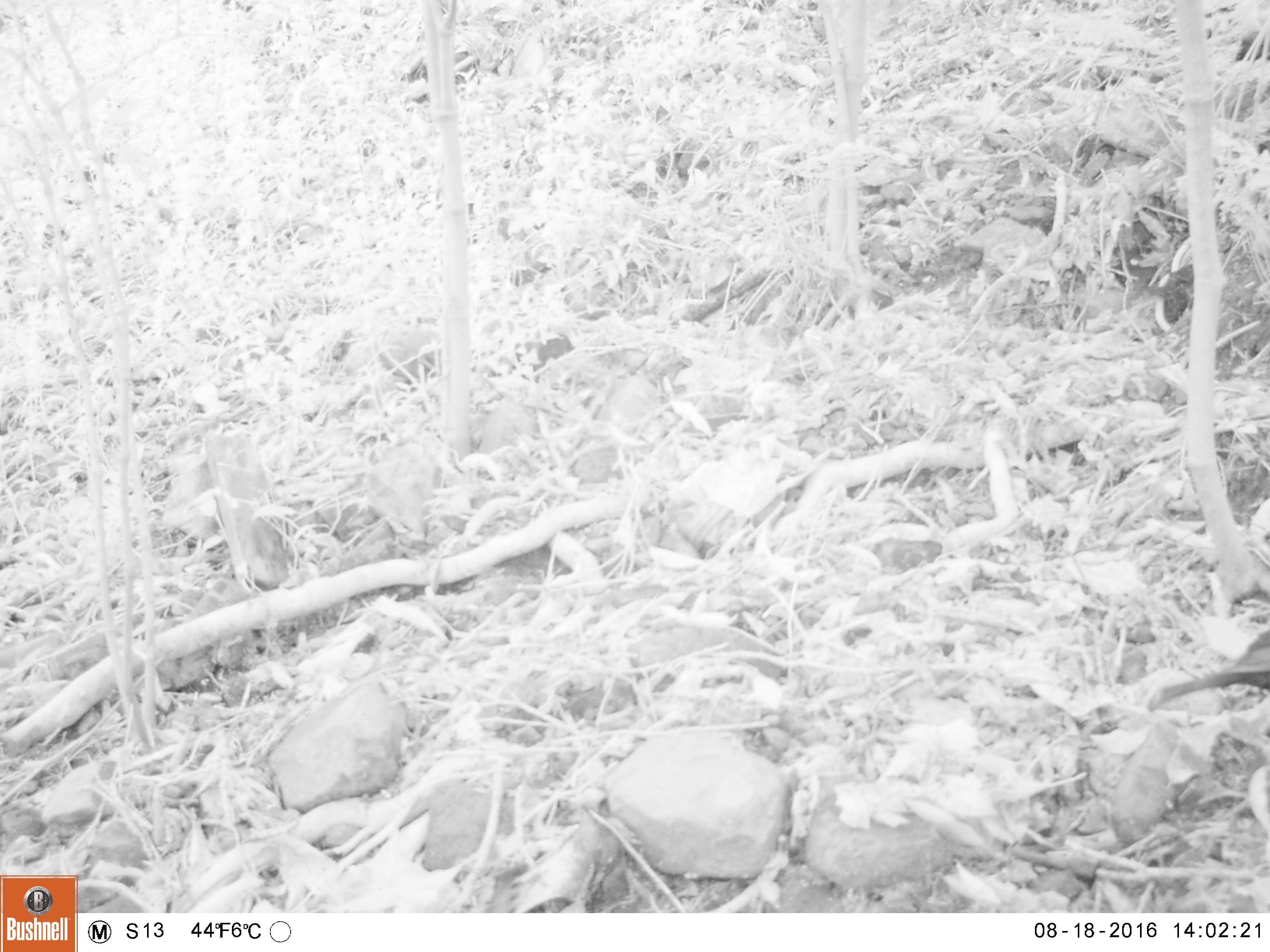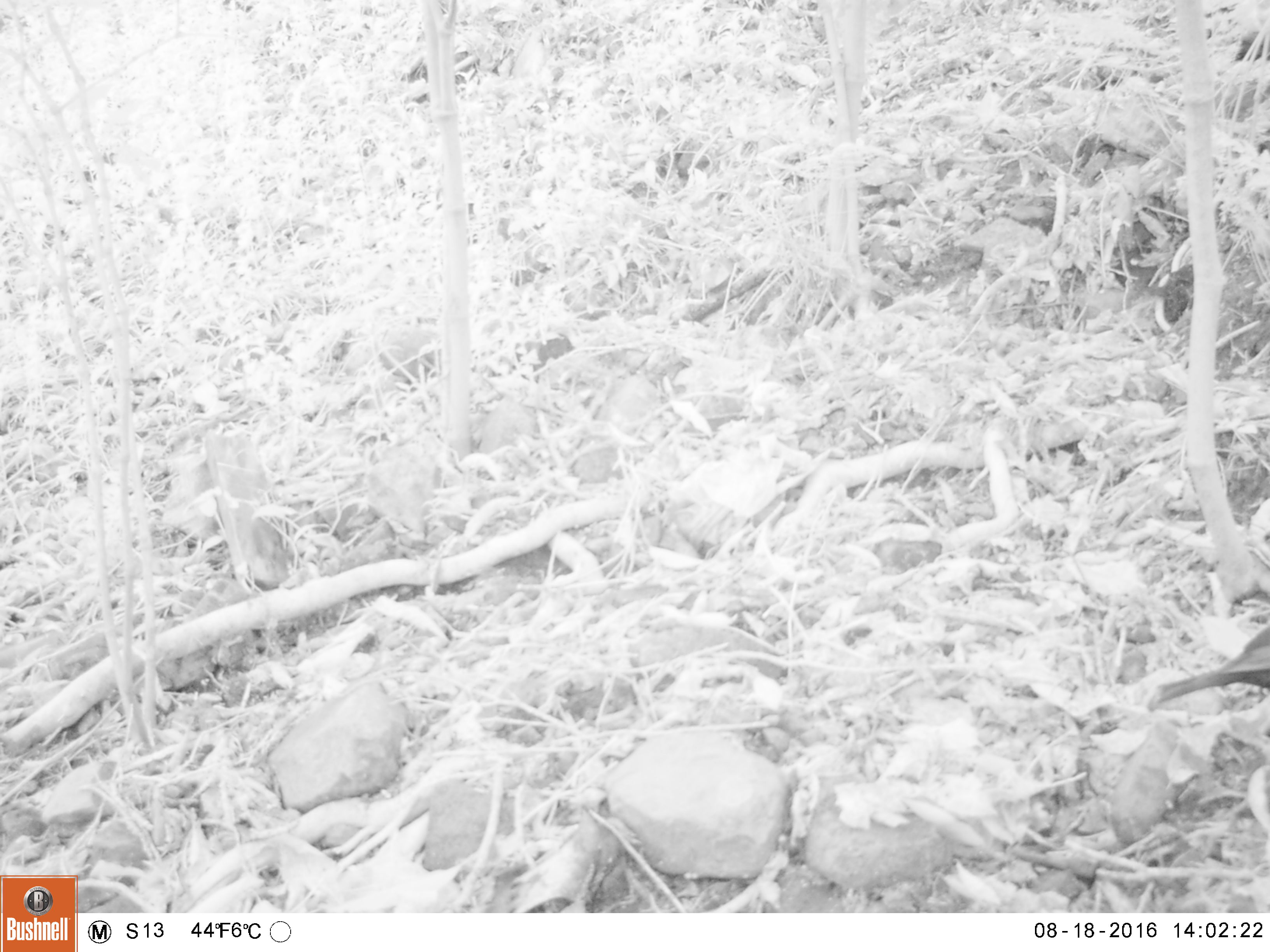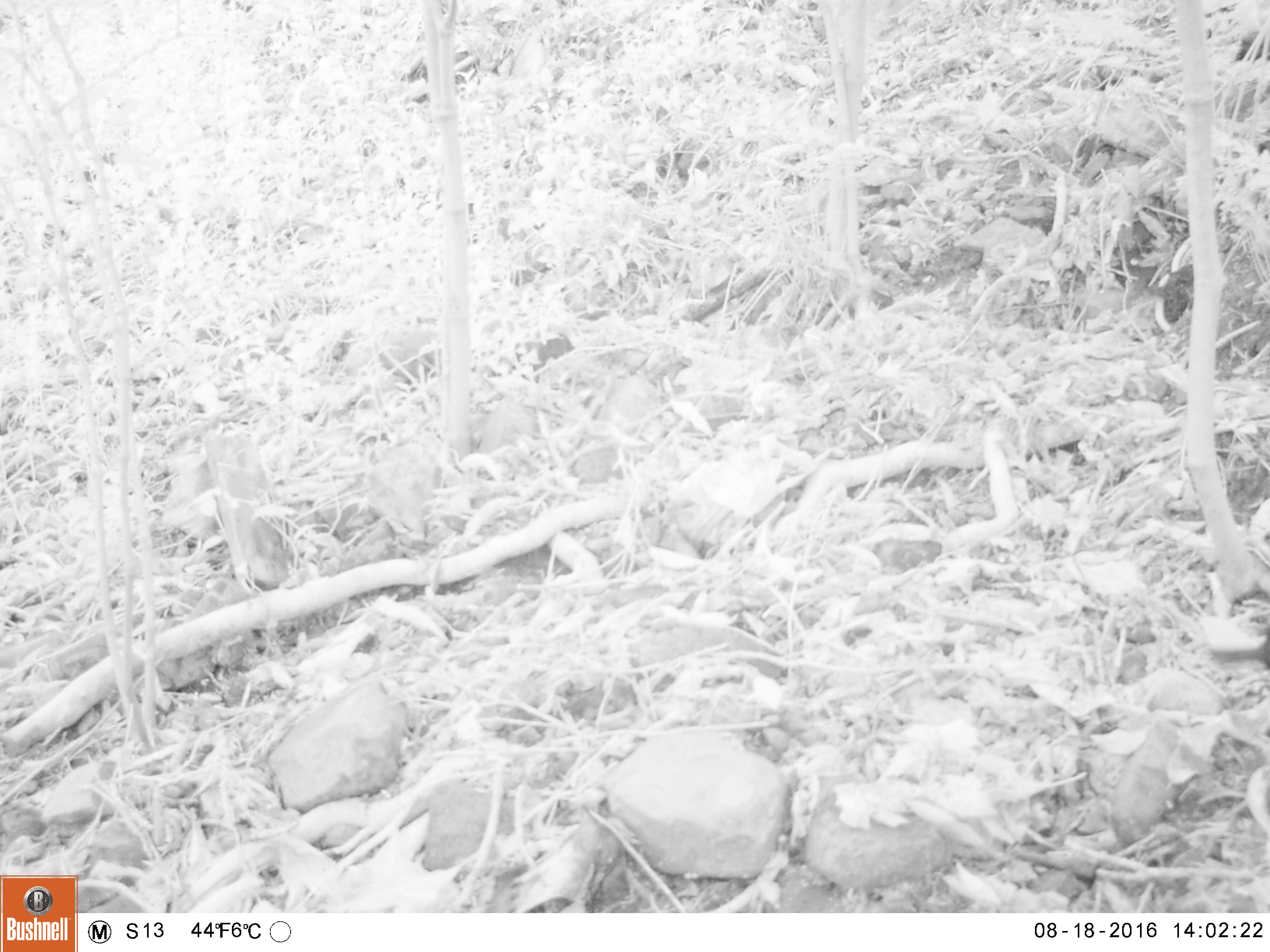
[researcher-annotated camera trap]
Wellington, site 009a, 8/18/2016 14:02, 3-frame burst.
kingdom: Animalia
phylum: Chordata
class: Aves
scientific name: Aves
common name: bird